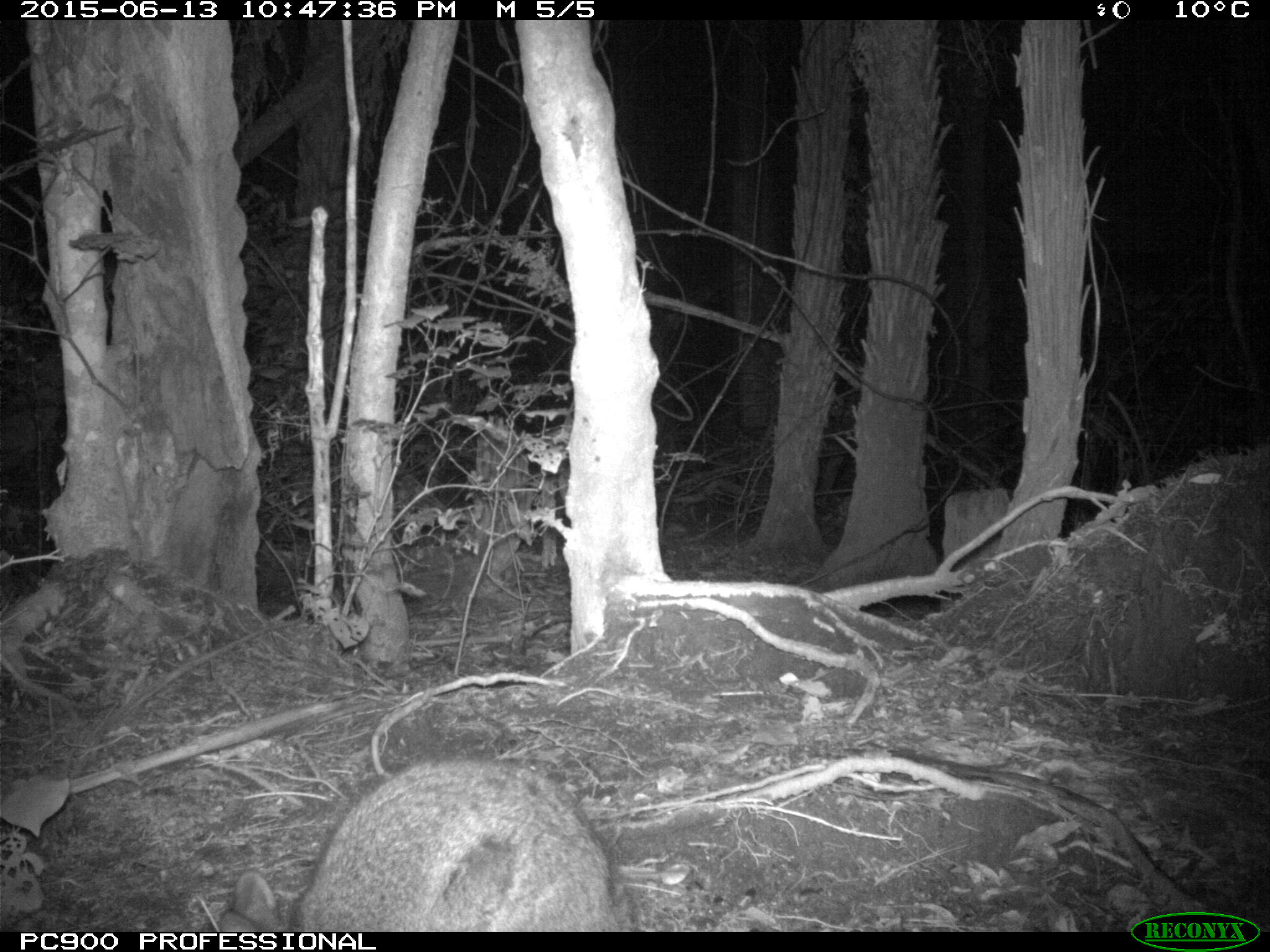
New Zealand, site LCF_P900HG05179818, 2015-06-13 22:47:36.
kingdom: Animalia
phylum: Chordata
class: Mammalia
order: Diprotodontia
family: Macropodidae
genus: Notamacropus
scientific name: Notamacropus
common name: wallaby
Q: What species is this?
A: Wallaby (Notamacropus).